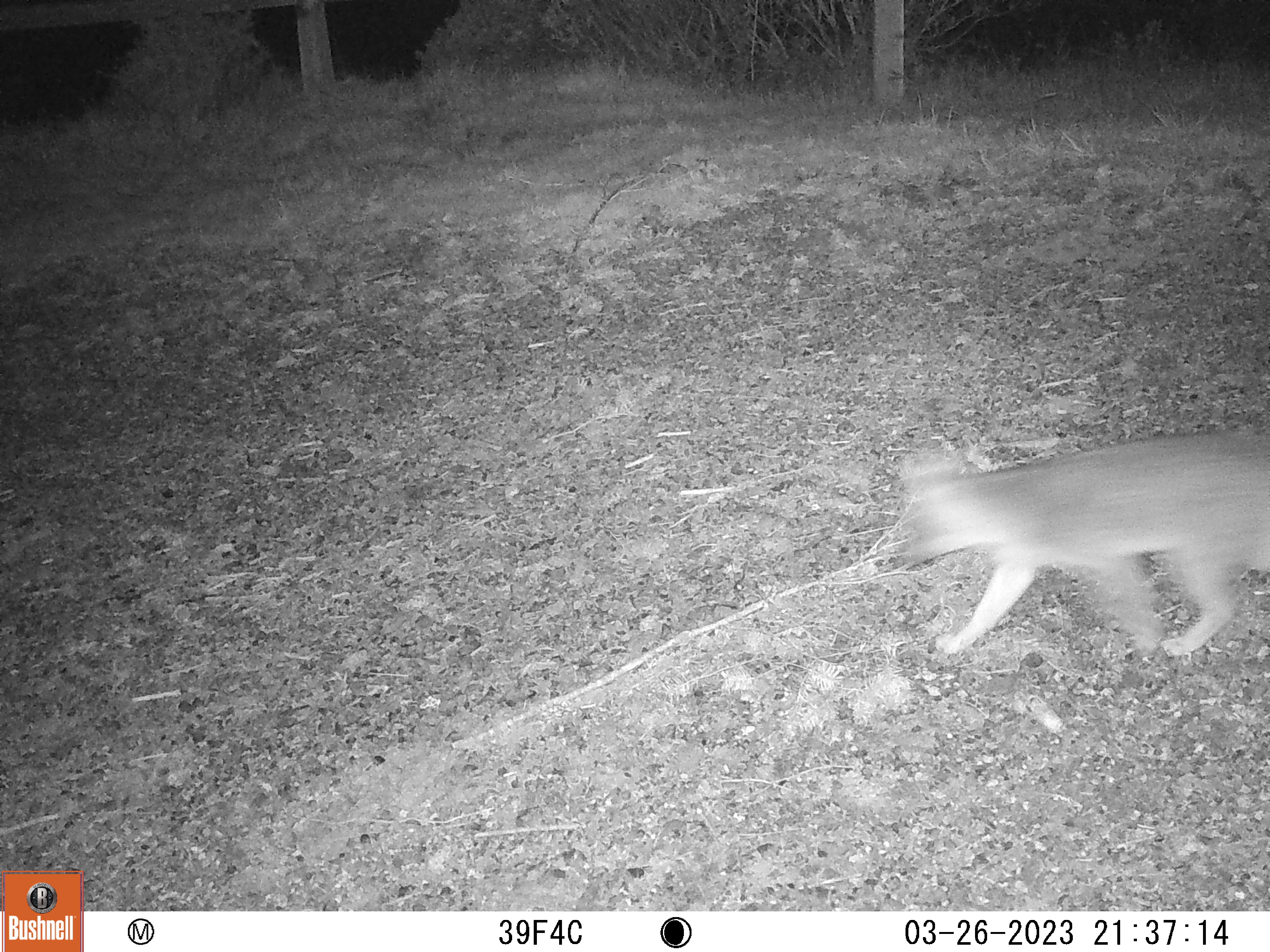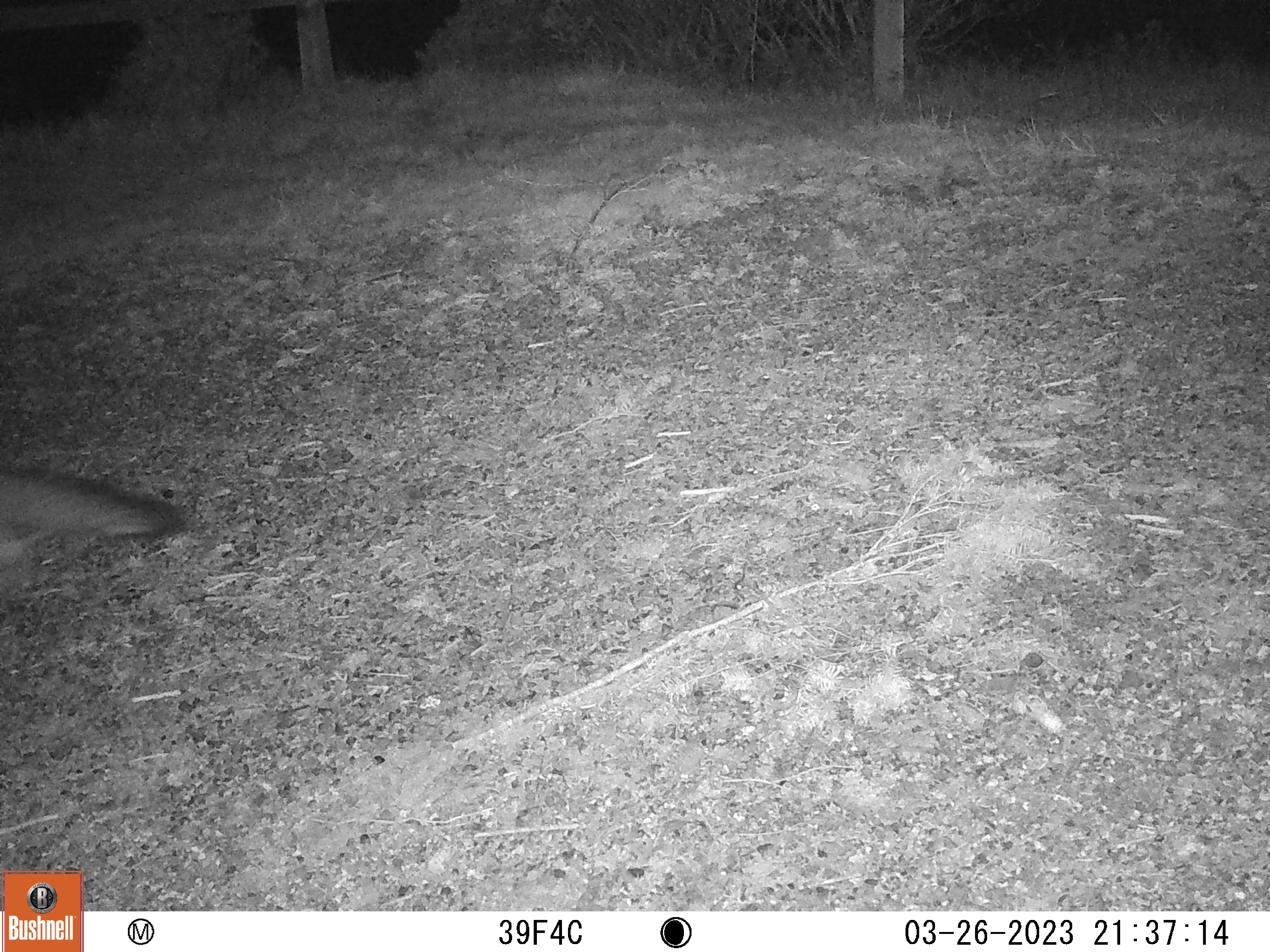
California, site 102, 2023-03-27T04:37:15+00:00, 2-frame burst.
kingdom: Animalia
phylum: Chordata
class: Mammalia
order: Carnivora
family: Canidae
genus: Urocyon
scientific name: Urocyon cinereoargenteus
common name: gray fox